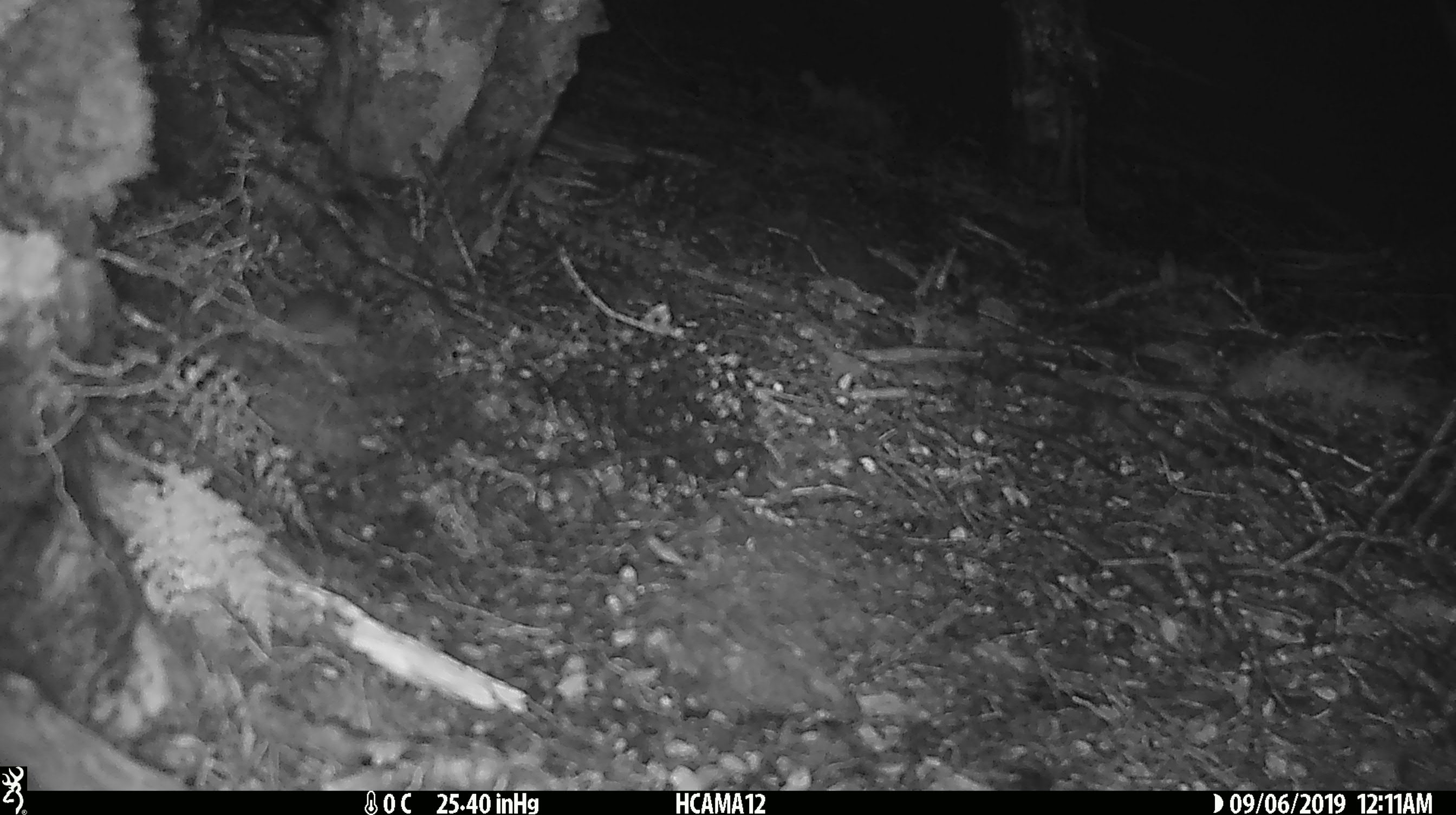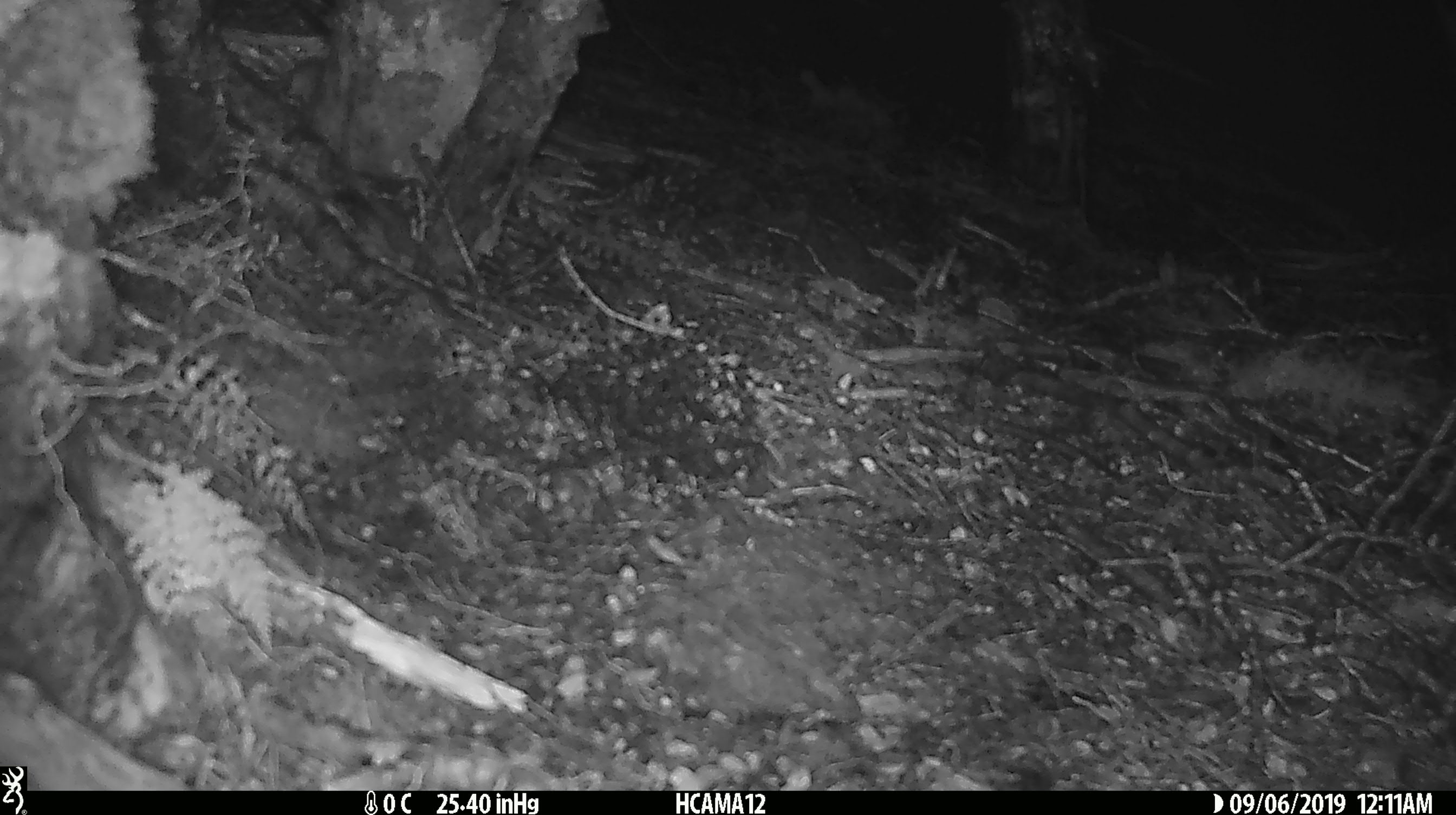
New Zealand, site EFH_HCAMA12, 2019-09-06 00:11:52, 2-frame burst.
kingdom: Animalia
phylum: Chordata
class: Mammalia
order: Rodentia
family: Muridae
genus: Mus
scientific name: Mus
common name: mouse